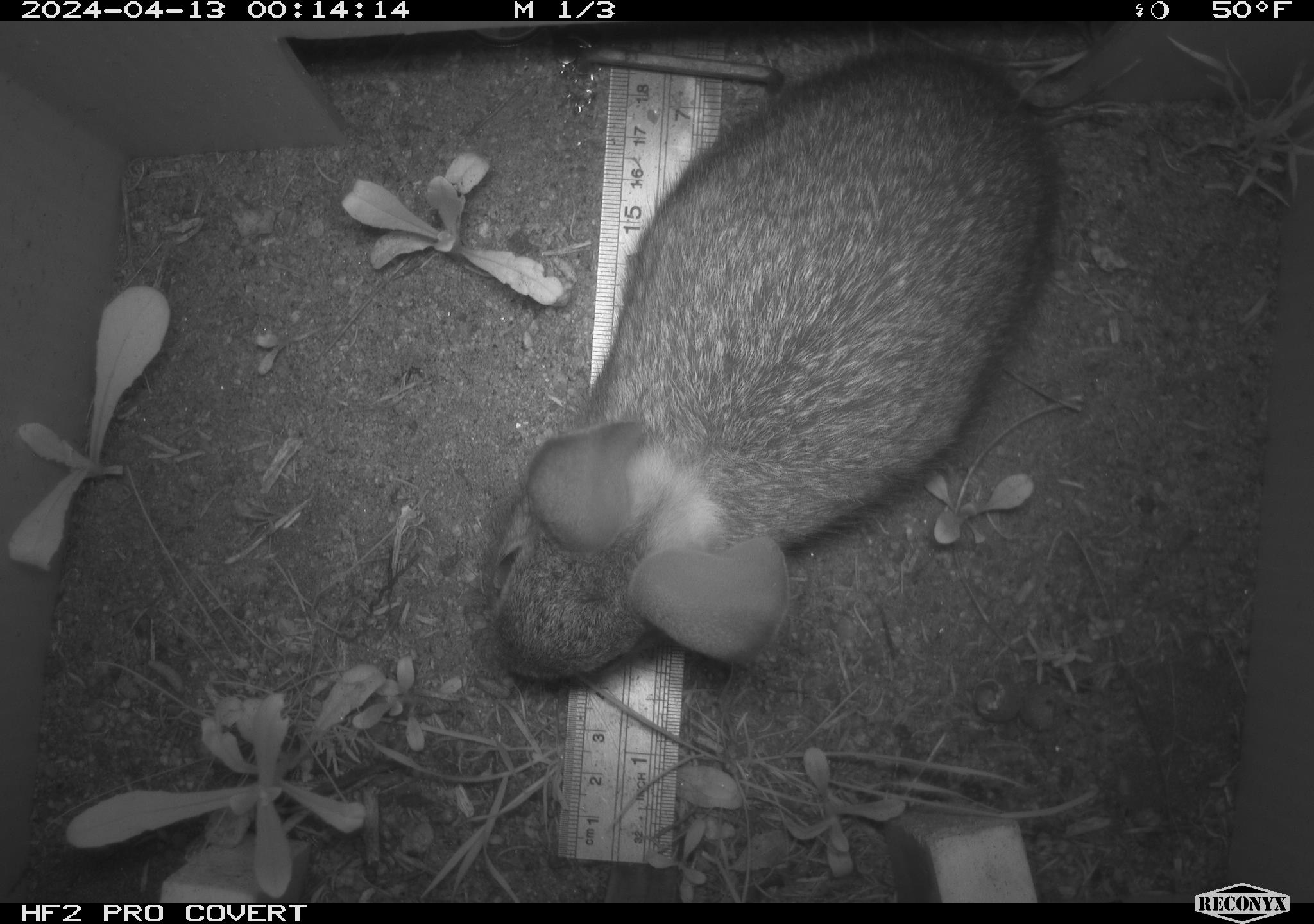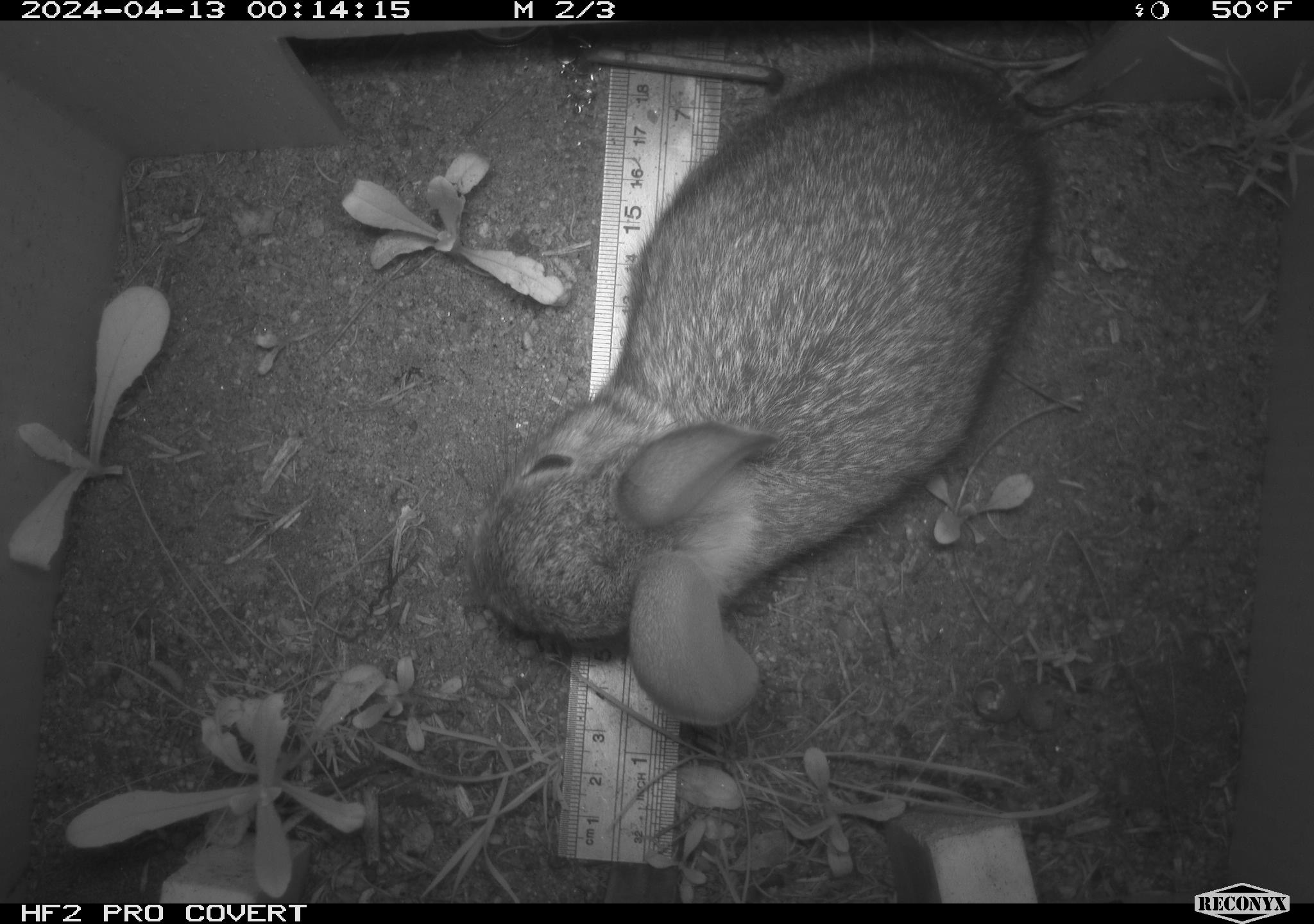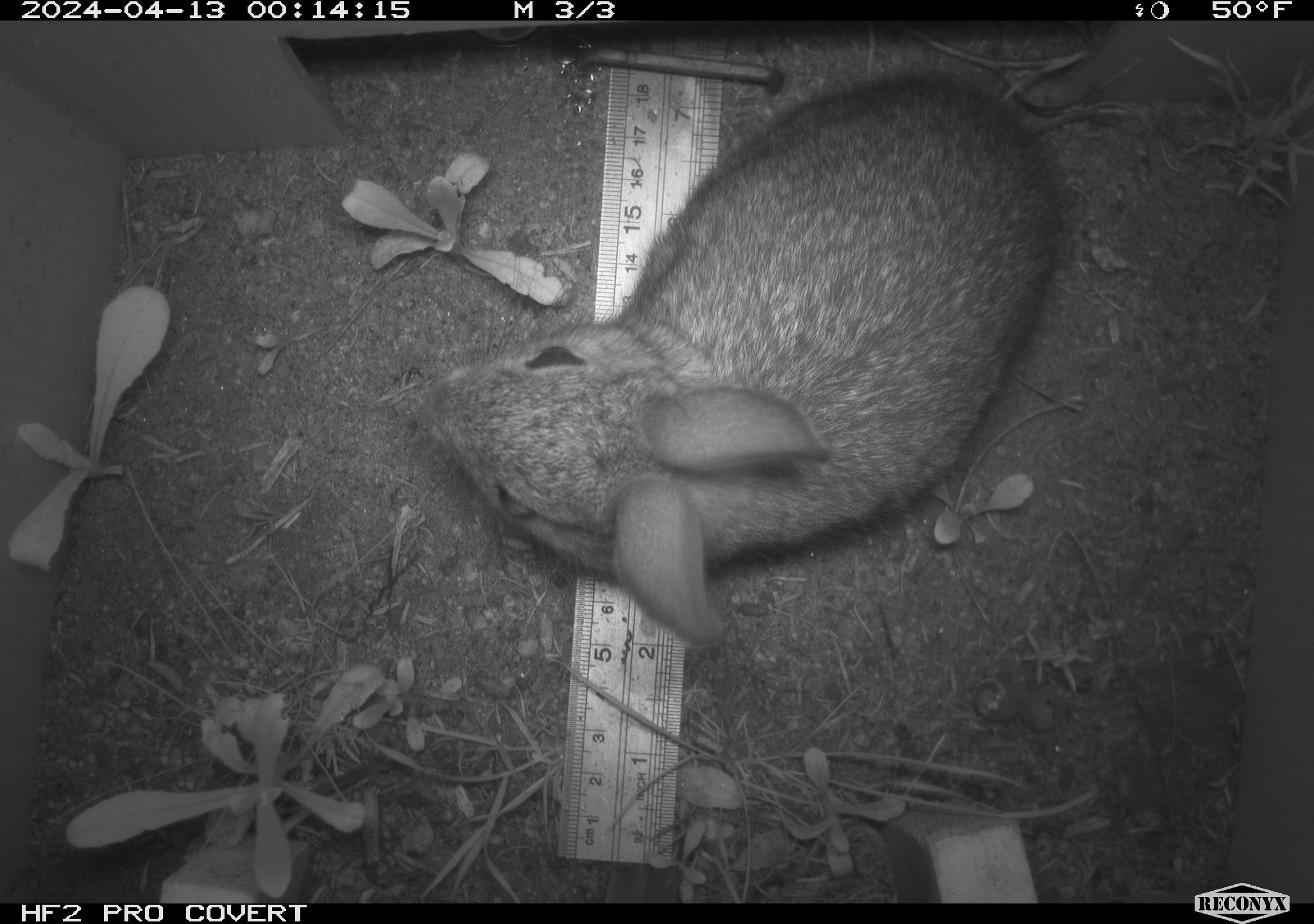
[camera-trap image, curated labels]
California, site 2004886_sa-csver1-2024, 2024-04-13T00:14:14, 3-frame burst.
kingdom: Animalia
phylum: Chordata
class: Mammalia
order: Lagomorpha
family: Leporidae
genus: Sylvilagus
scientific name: Sylvilagus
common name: cottontail rabbits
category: sylvilagus species